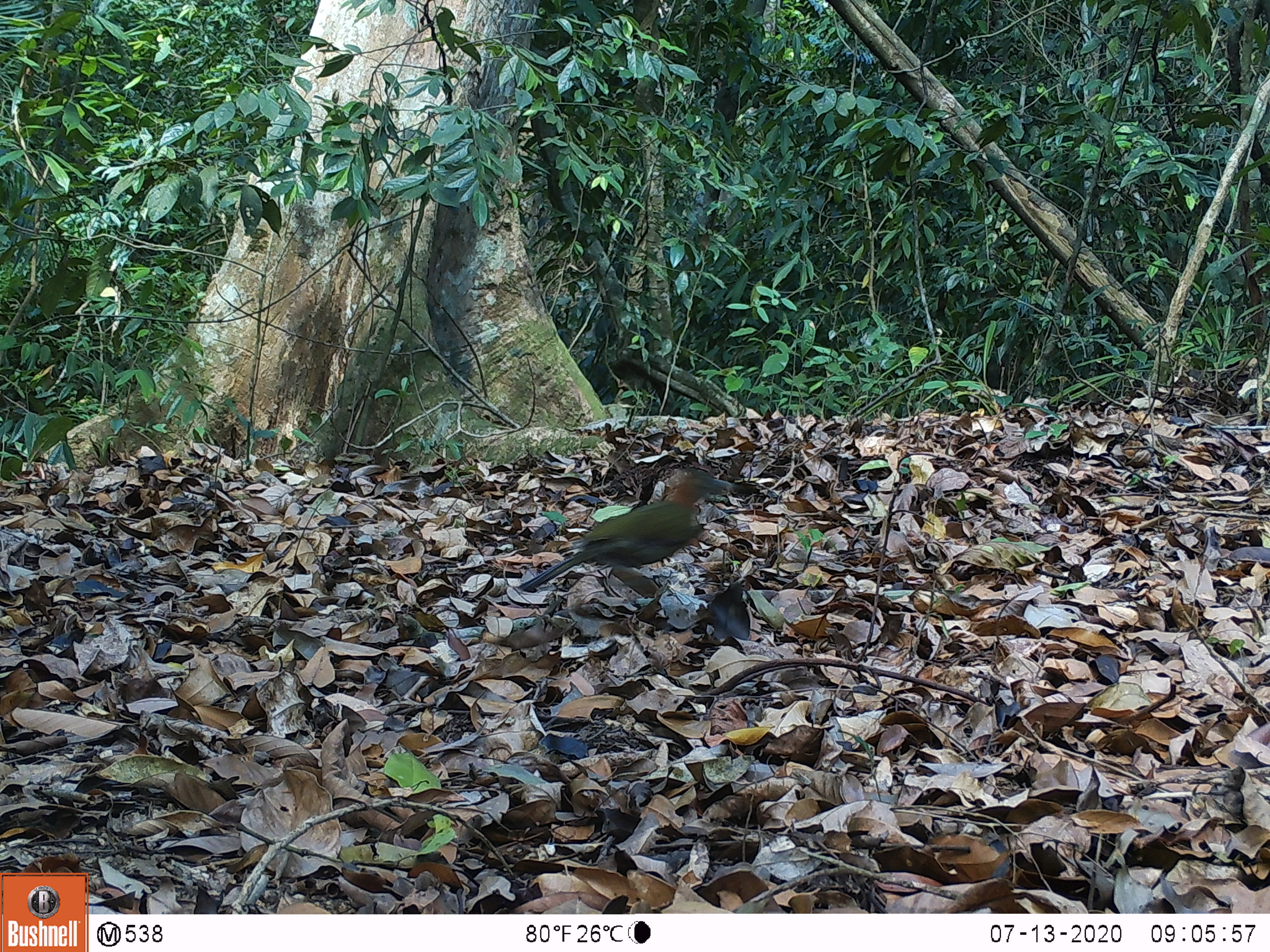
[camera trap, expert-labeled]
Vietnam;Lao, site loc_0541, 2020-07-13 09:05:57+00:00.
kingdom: Animalia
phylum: Chordata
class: Aves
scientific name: Aves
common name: bird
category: unidentified bird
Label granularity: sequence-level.